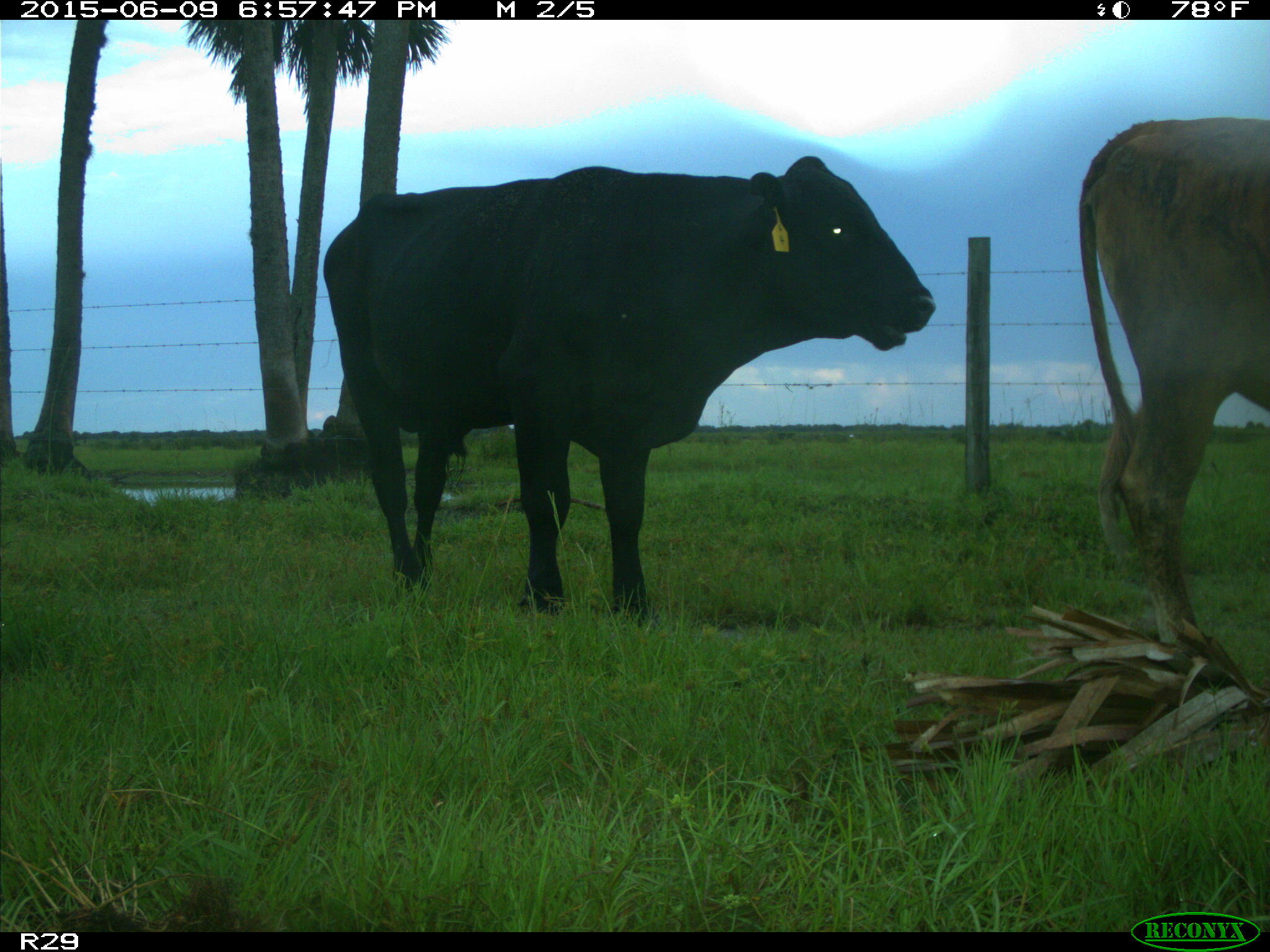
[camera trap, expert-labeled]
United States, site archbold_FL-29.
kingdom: Animalia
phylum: Chordata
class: Mammalia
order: Artiodactyla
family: Bovidae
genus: Bos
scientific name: Bos taurus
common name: domestic cow